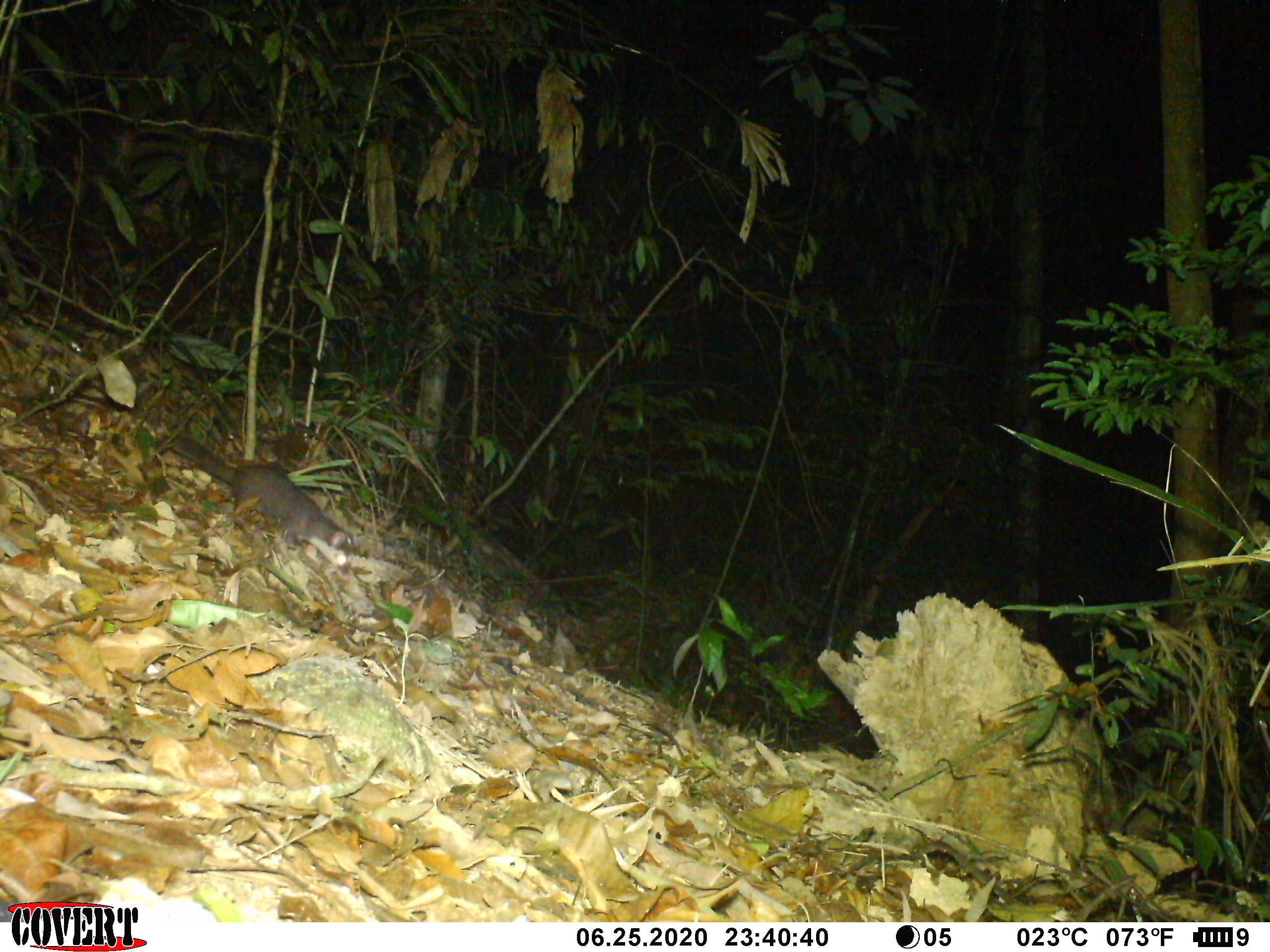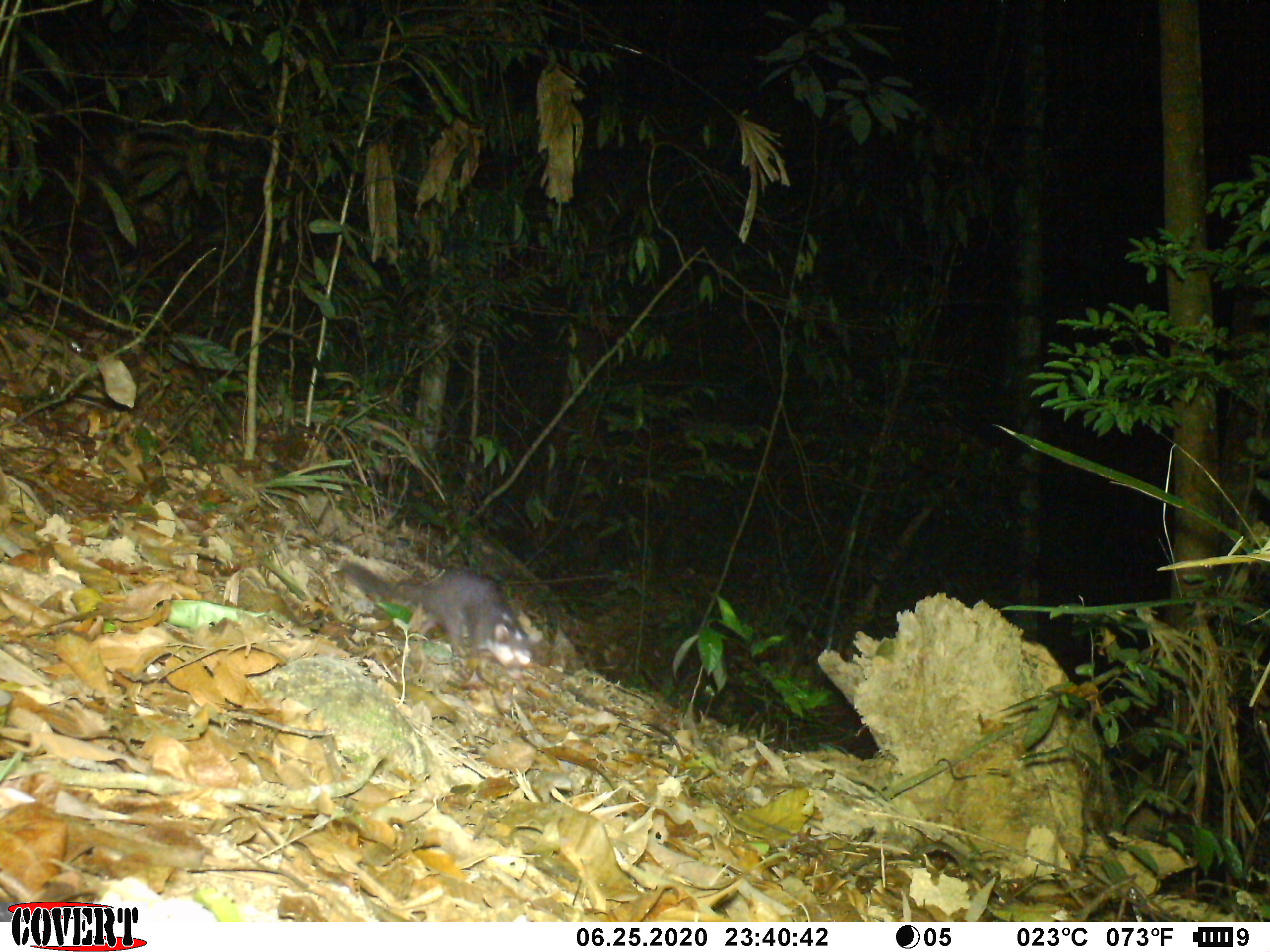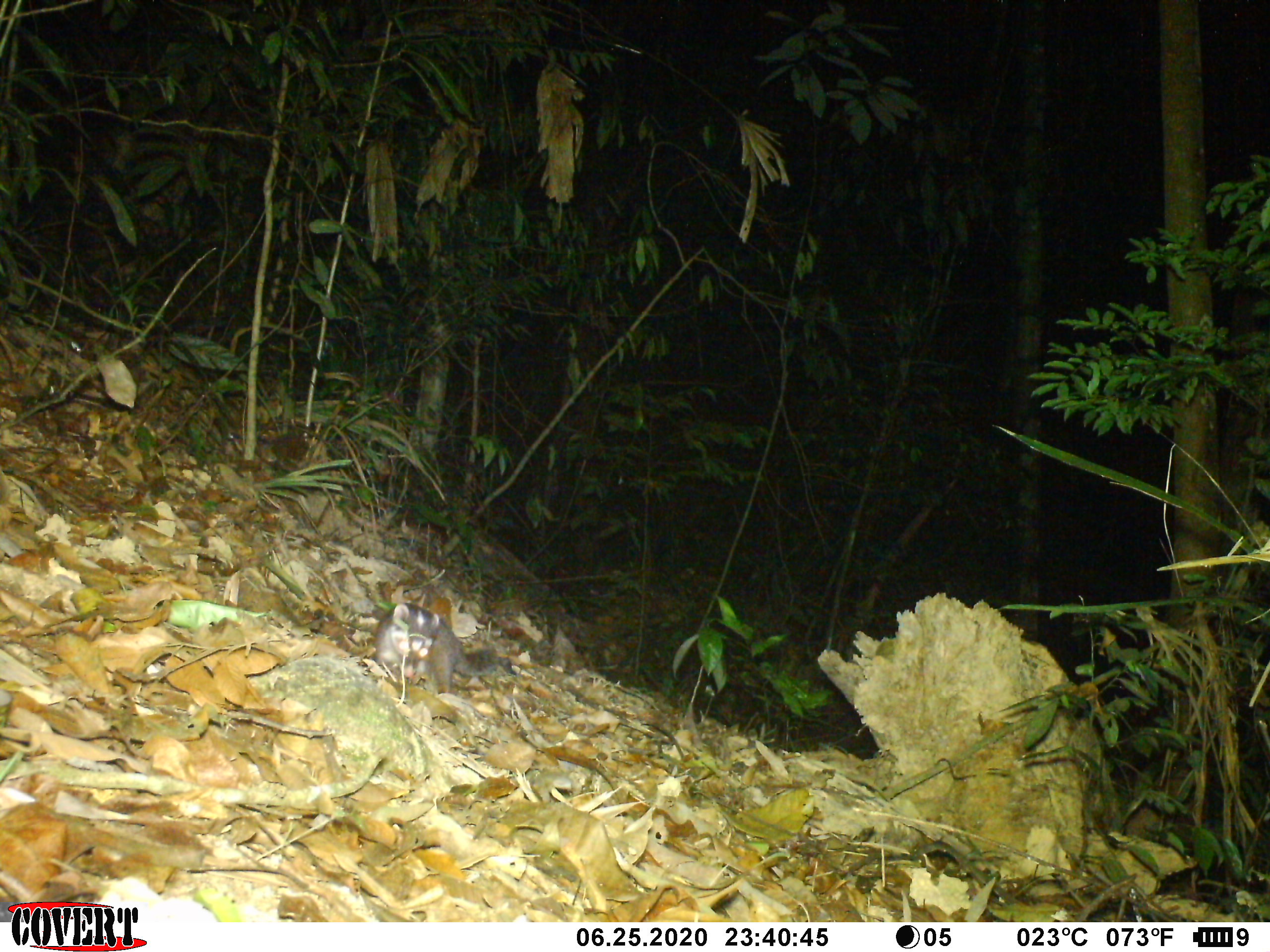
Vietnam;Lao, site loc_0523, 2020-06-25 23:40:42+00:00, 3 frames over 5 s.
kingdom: Animalia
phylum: Chordata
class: Mammalia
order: Carnivora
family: Mustelidae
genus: Melogale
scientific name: Melogale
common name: ferret badger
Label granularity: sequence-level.